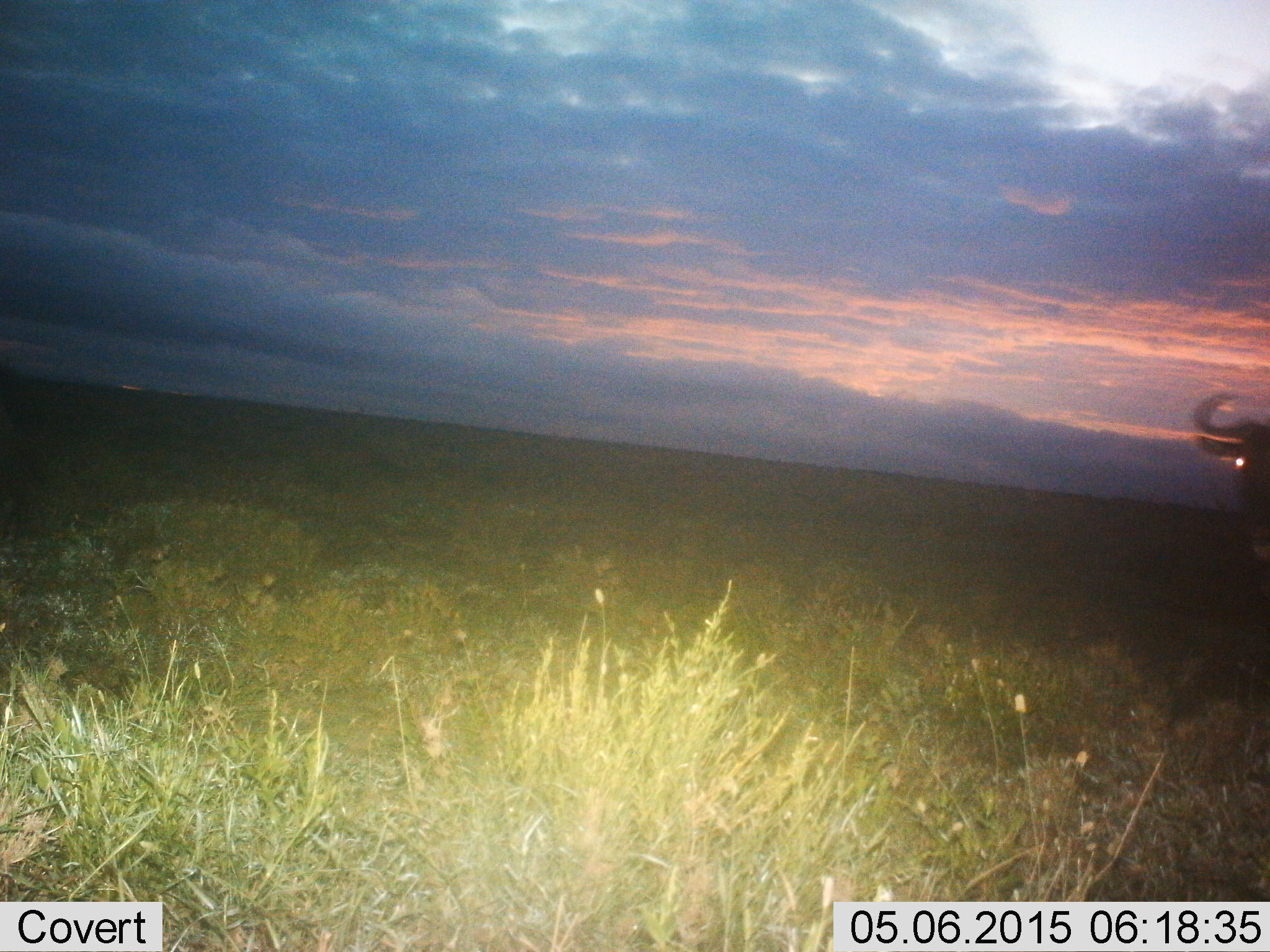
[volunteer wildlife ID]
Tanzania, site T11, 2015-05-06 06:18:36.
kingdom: Animalia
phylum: Chordata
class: Mammalia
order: Artiodactyla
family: Bovidae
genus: Connochaetes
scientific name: Connochaetes taurinus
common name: blue wildebeest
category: wildebeest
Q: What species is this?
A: Wildebeest (blue wildebeest) (Connochaetes taurinus).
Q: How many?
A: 1.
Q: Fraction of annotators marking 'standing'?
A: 90%.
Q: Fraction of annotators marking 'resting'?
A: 0%.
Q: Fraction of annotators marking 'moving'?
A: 10%.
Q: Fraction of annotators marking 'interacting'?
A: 0%.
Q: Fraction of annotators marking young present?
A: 0%.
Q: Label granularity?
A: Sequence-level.